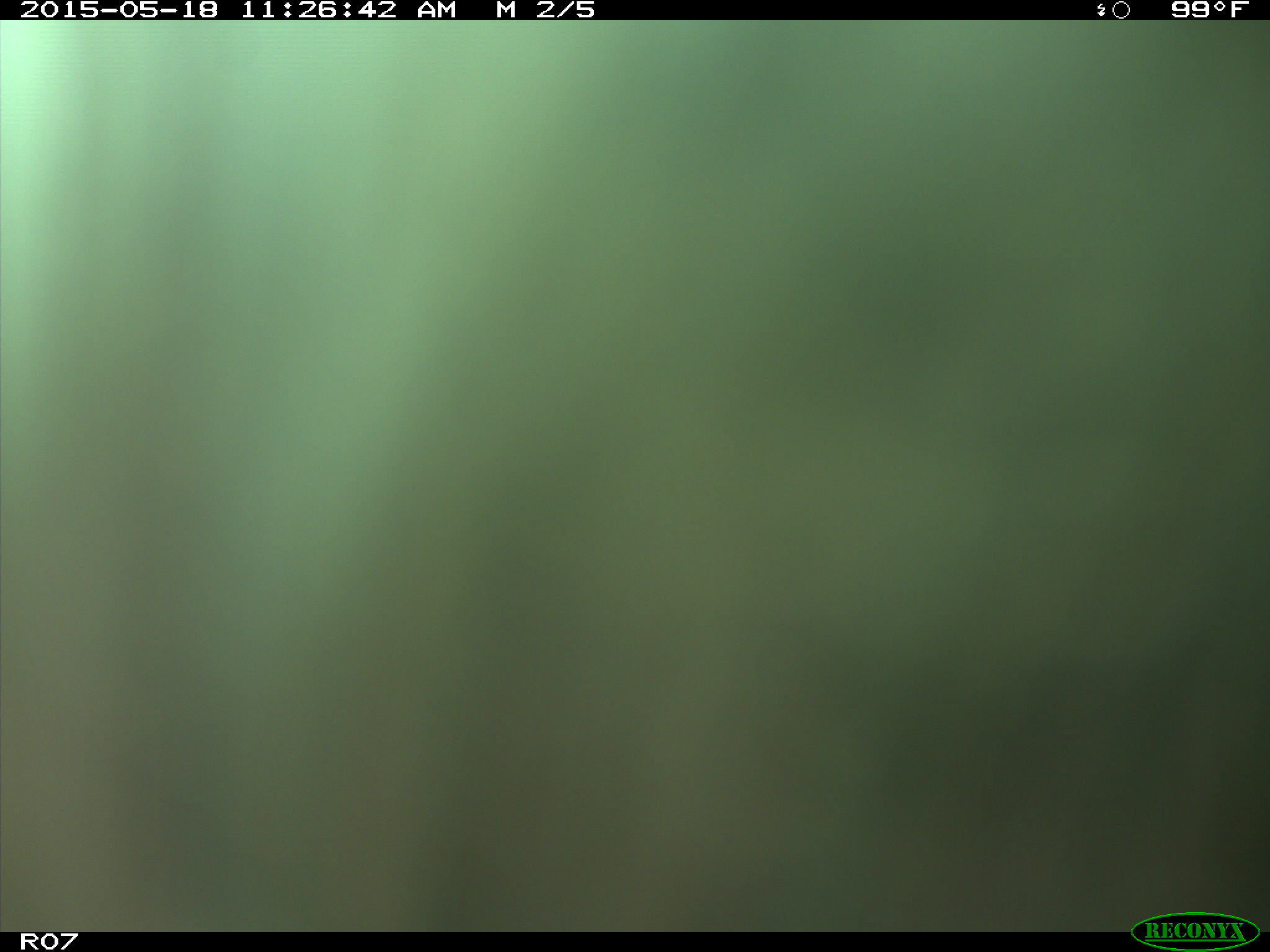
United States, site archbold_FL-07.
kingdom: Animalia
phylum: Chordata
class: Mammalia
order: Artiodactyla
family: Bovidae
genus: Bos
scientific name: Bos taurus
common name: domestic cow